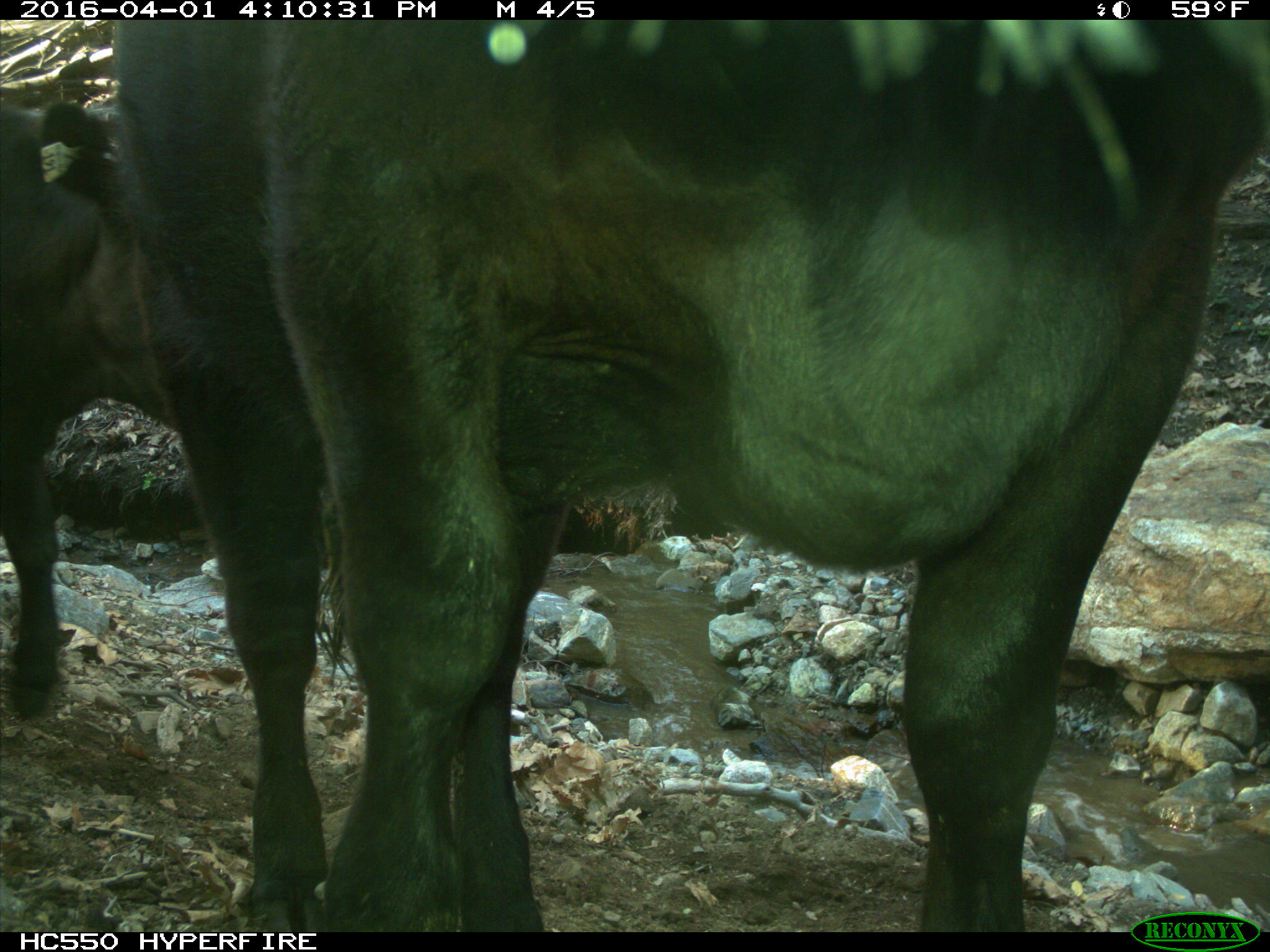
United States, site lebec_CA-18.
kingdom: Animalia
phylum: Chordata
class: Mammalia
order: Artiodactyla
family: Bovidae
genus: Bos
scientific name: Bos taurus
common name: domestic cow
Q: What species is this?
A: Bos taurus (domestic cow).